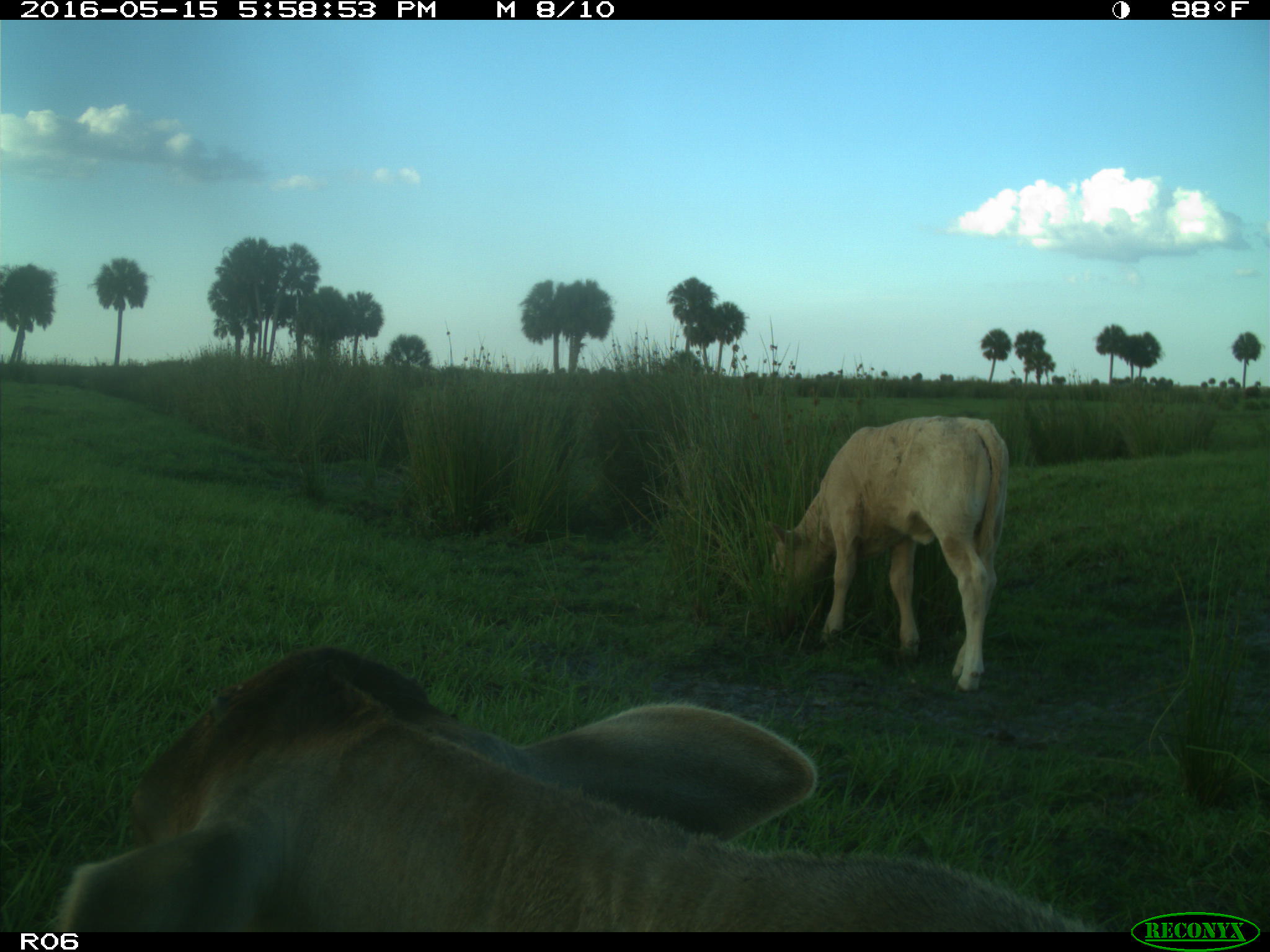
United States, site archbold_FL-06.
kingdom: Animalia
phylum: Chordata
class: Mammalia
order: Artiodactyla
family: Bovidae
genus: Bos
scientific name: Bos taurus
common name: domestic cow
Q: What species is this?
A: Bos taurus (domestic cow).